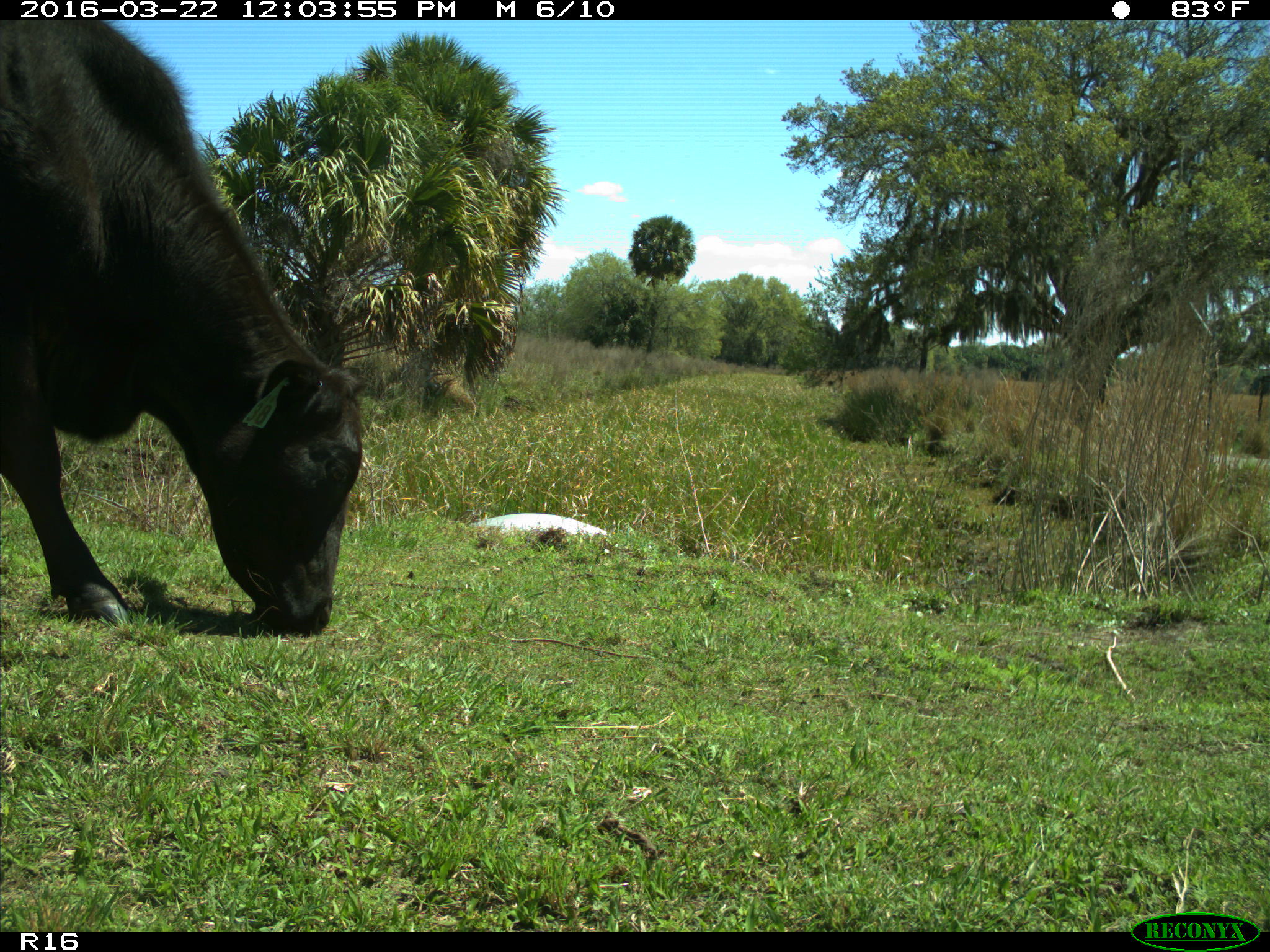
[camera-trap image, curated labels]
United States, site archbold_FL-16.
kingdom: Animalia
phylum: Chordata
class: Mammalia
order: Artiodactyla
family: Bovidae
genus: Bos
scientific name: Bos taurus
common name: domestic cow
Bos taurus (domestic cow).